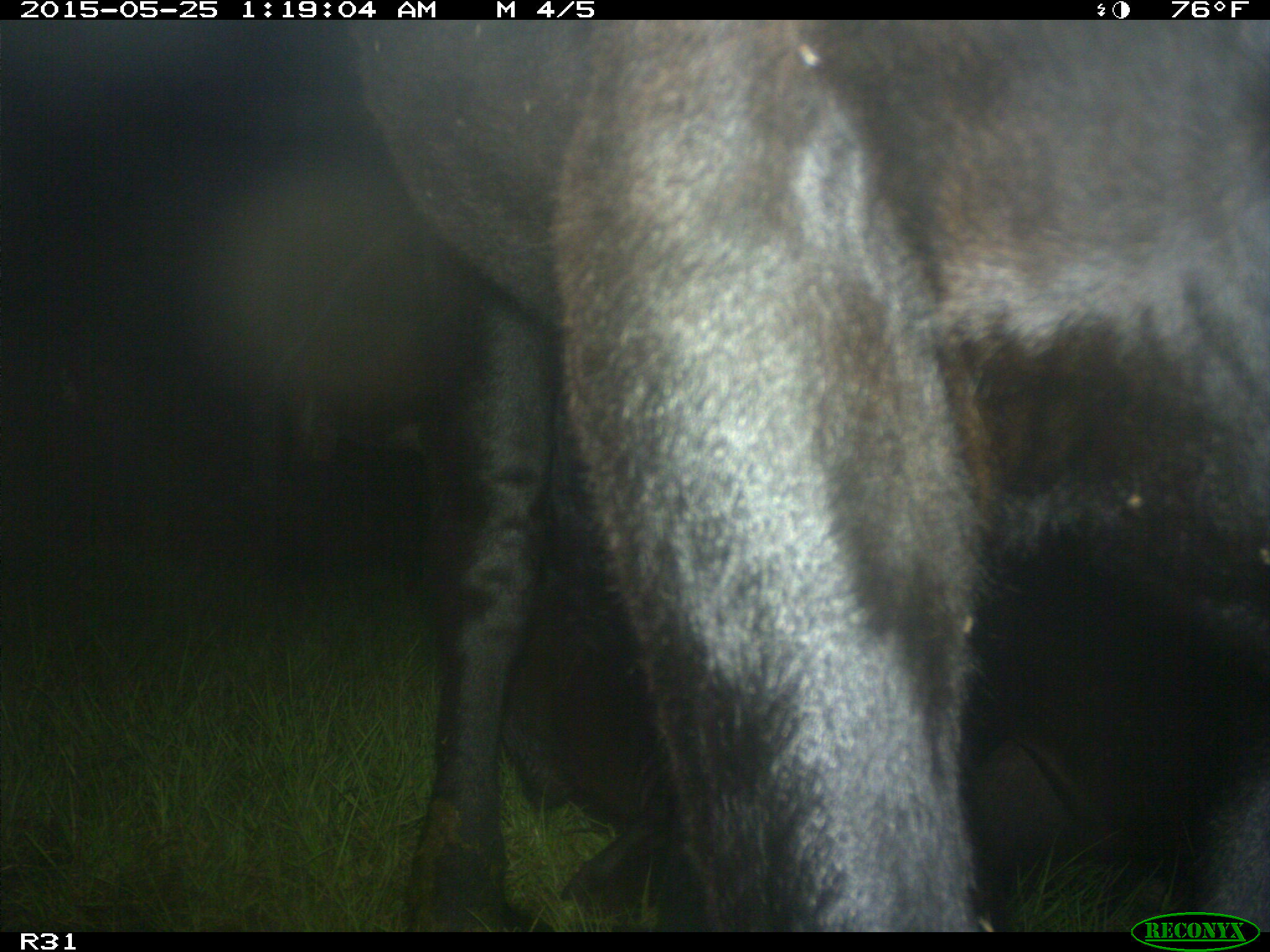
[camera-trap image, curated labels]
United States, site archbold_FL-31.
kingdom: Animalia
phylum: Chordata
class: Mammalia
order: Artiodactyla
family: Bovidae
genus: Bos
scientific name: Bos taurus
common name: domestic cow